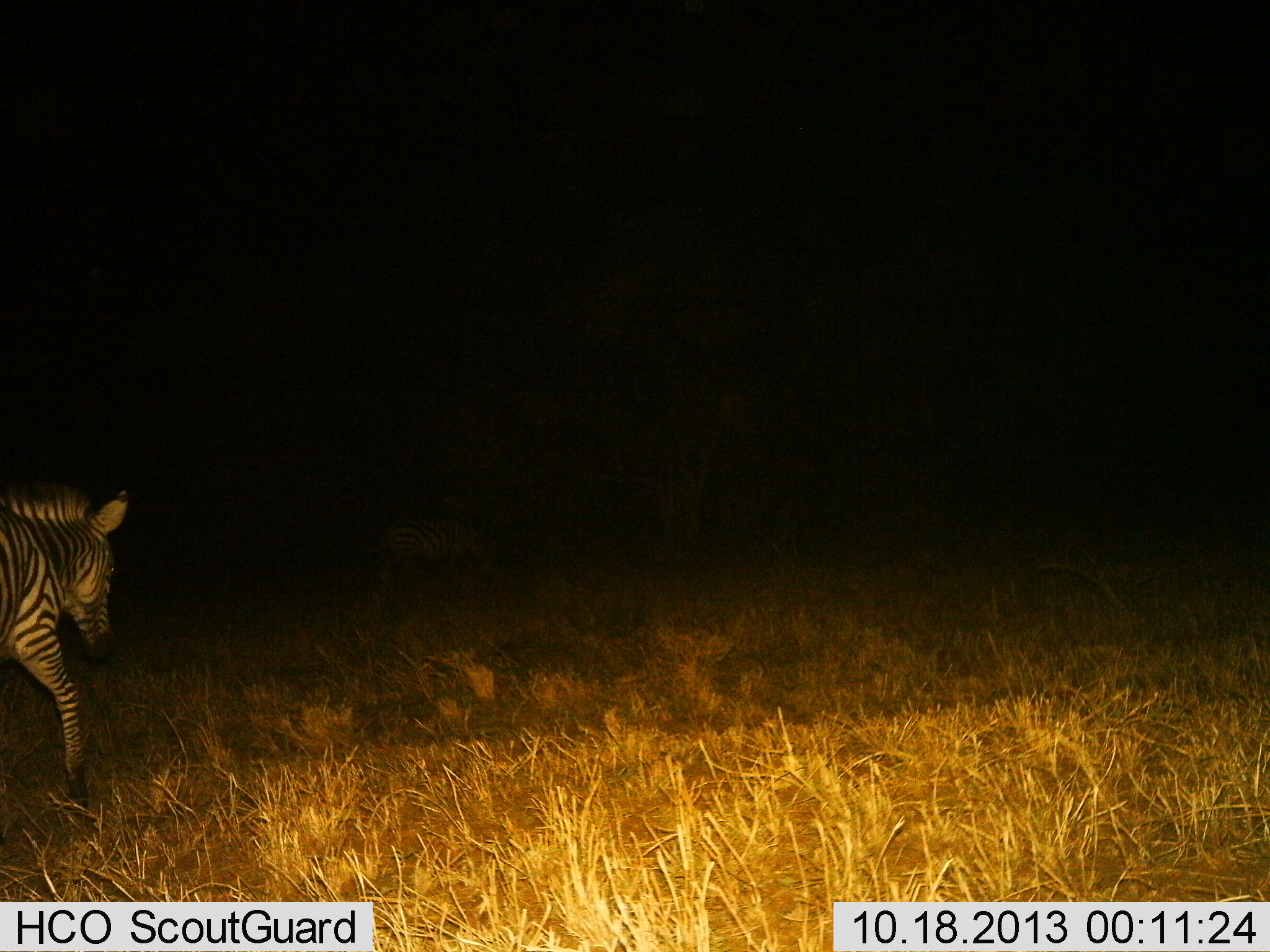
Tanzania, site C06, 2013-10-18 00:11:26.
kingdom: Animalia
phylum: Chordata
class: Mammalia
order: Perissodactyla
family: Equidae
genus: Equus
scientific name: Equus quagga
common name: plains zebra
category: zebra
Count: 1.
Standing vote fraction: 0%.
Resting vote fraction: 0%.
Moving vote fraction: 100%.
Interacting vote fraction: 0%.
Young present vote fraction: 10%.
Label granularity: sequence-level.